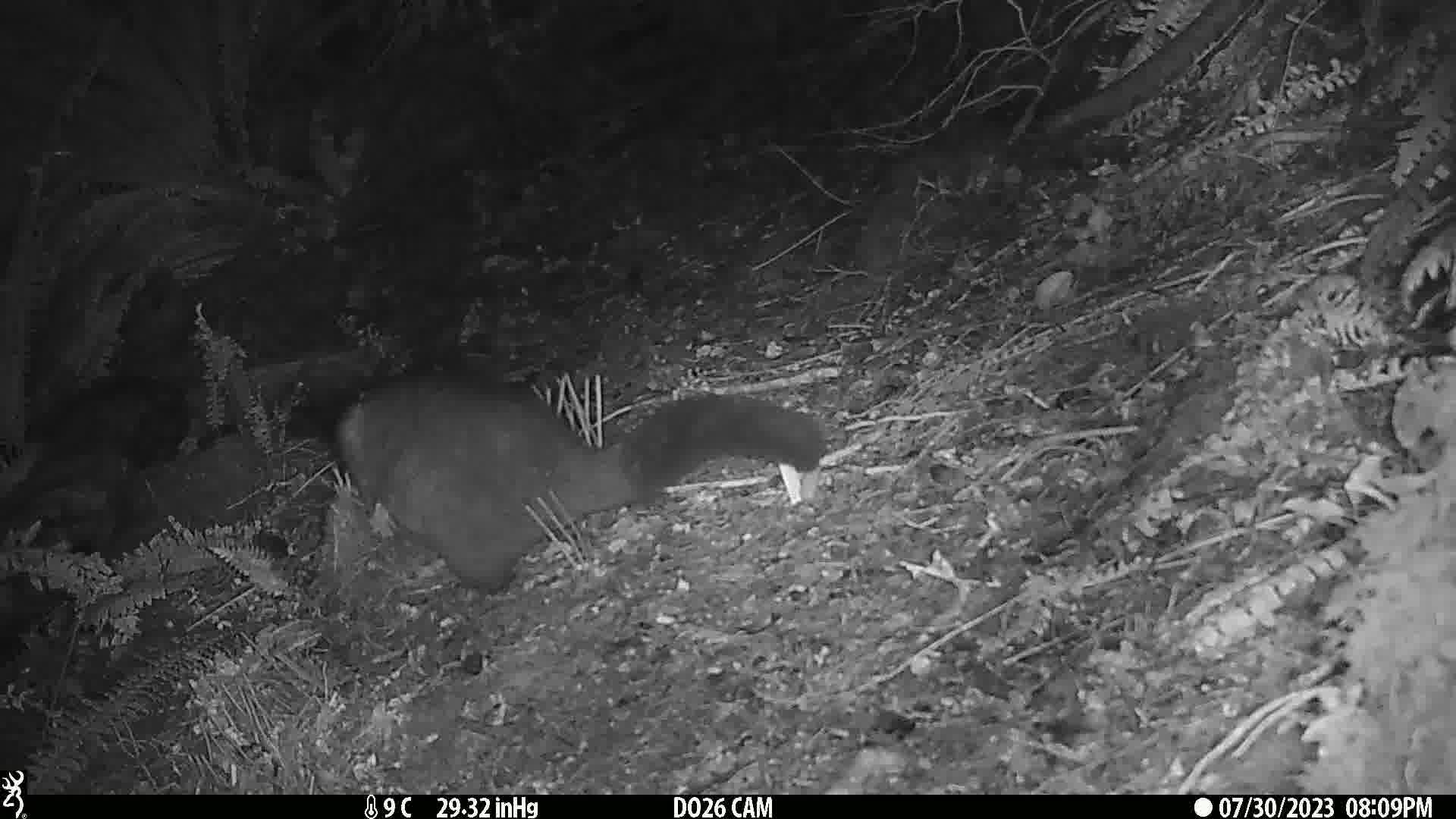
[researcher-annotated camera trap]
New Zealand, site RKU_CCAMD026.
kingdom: Animalia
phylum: Chordata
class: Mammalia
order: Diprotodontia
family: Phalangeridae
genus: Trichosurus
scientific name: Trichosurus vulpecula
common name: common brushtail possum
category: possum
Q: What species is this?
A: Possum (common brushtail possum) (Trichosurus vulpecula).